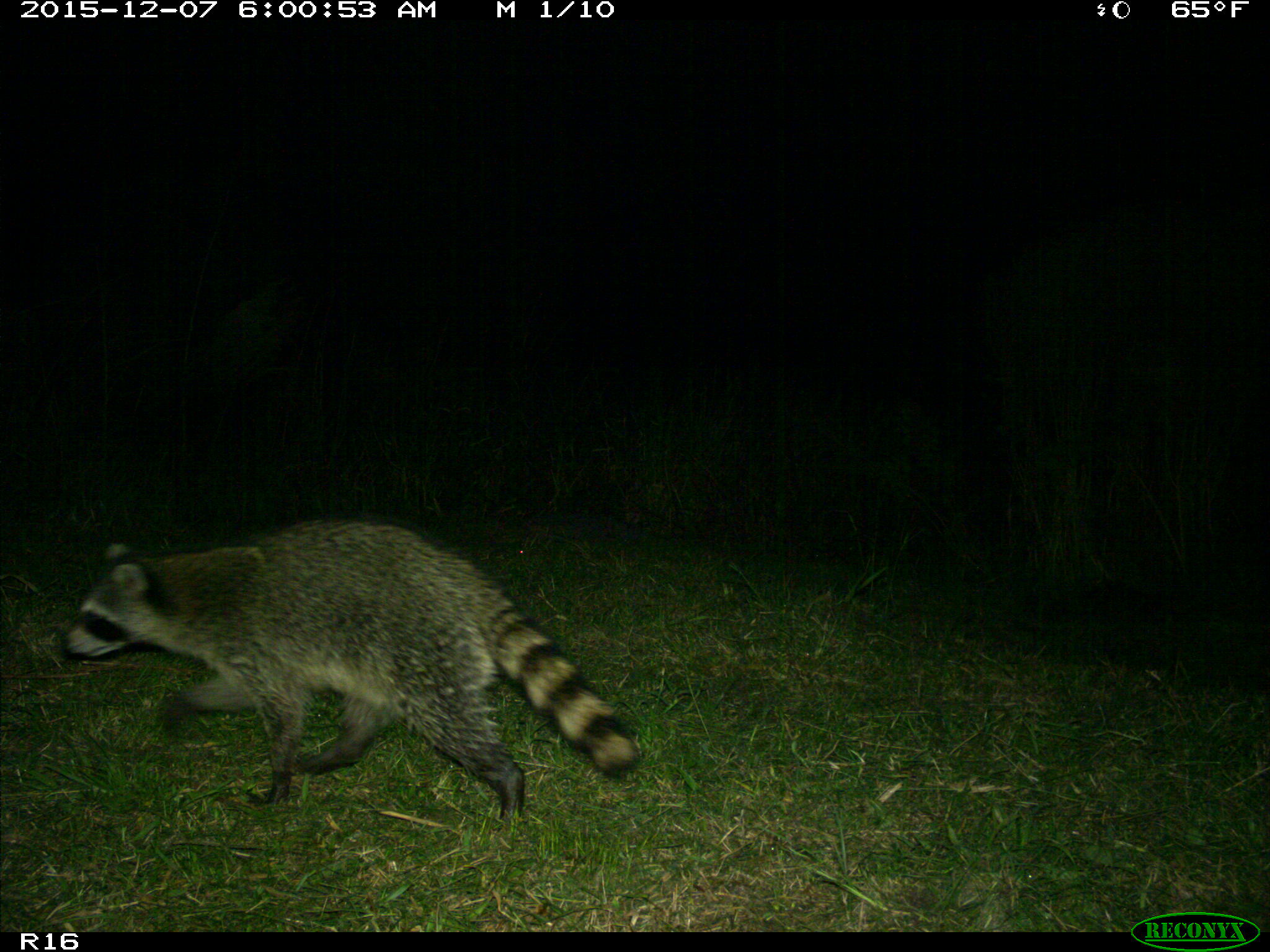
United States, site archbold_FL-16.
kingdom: Animalia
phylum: Chordata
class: Mammalia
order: Carnivora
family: Procyonidae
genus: Procyon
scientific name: Procyon lotor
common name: common raccoon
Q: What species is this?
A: Procyon lotor (common raccoon).